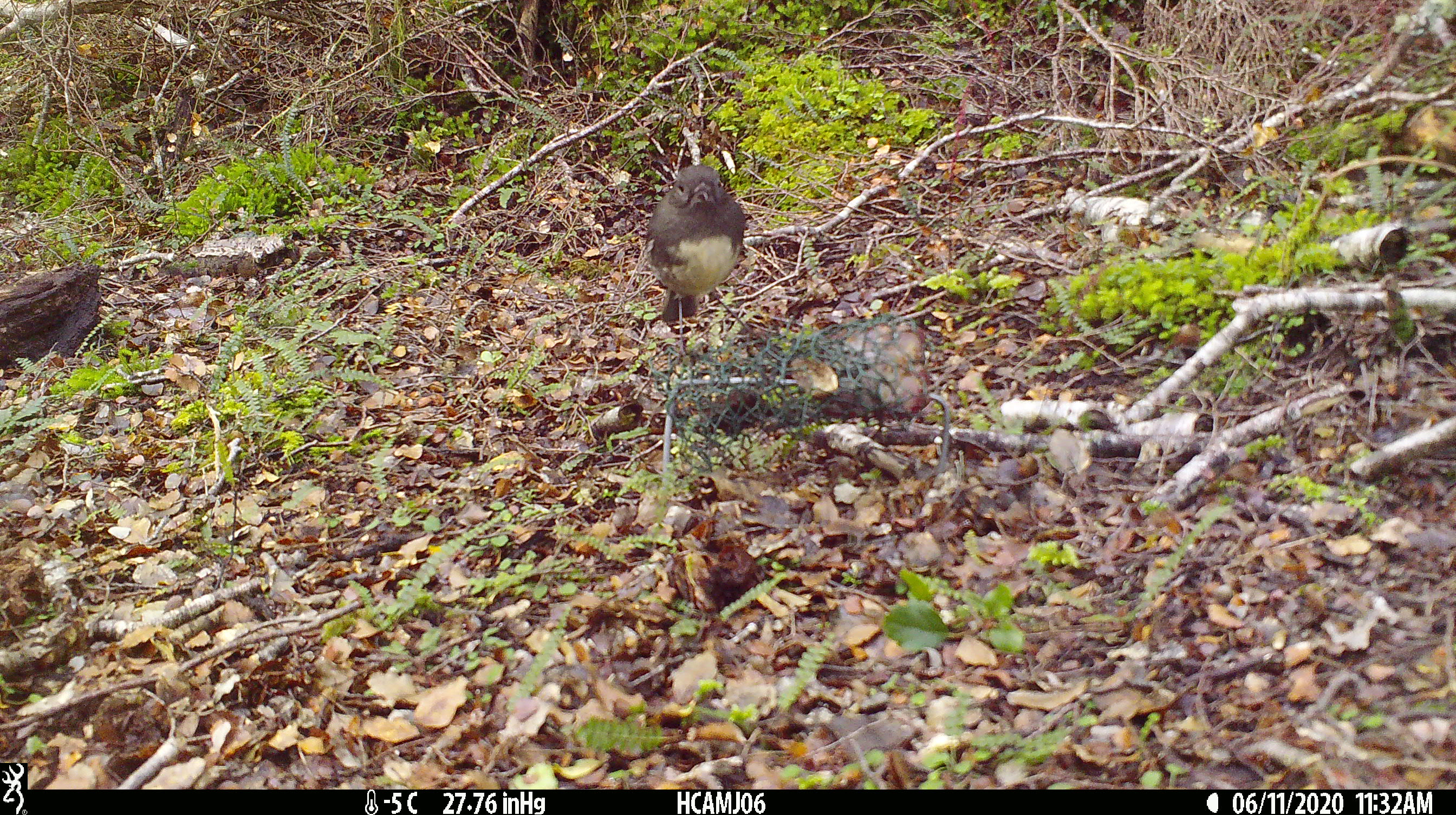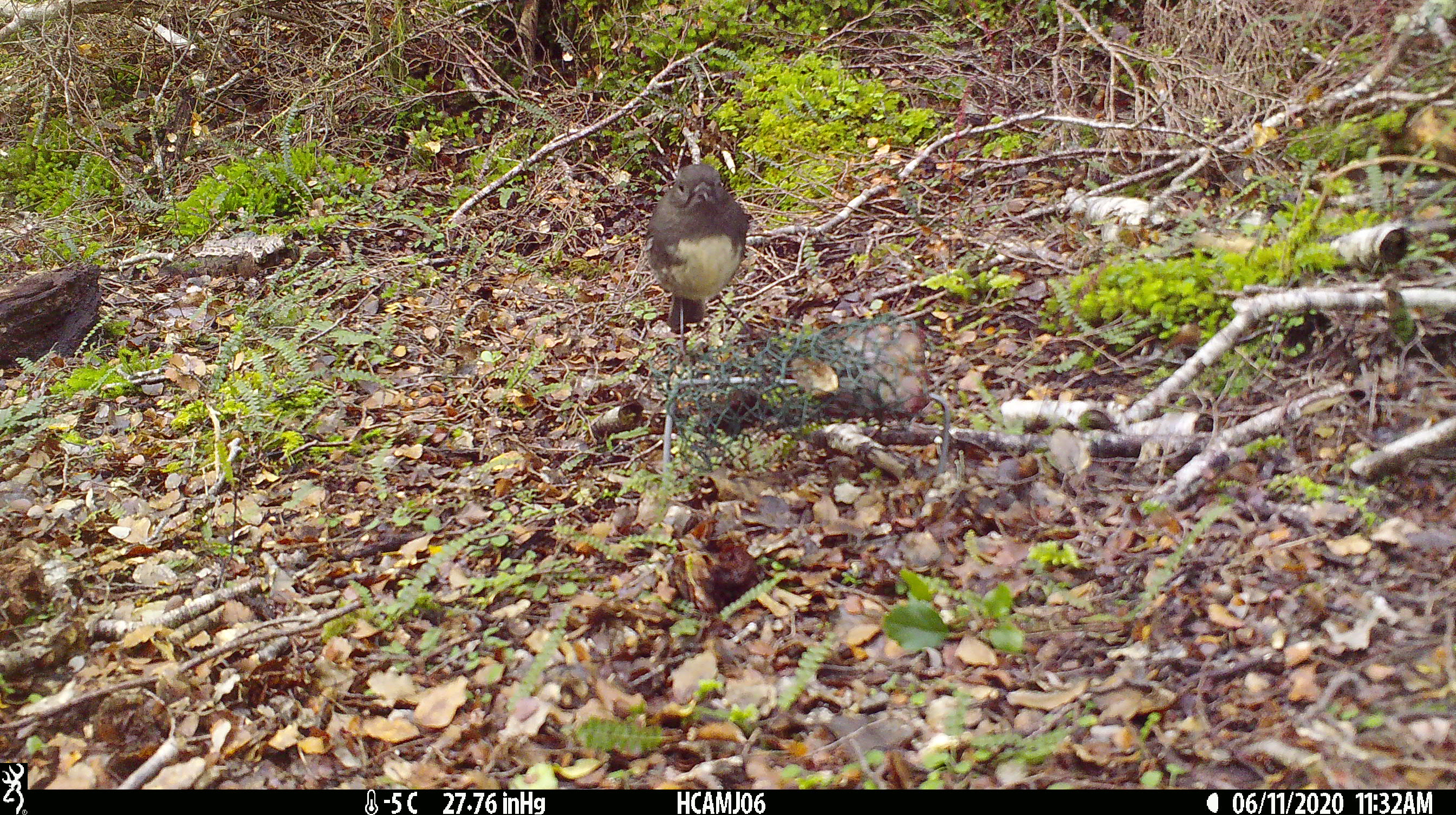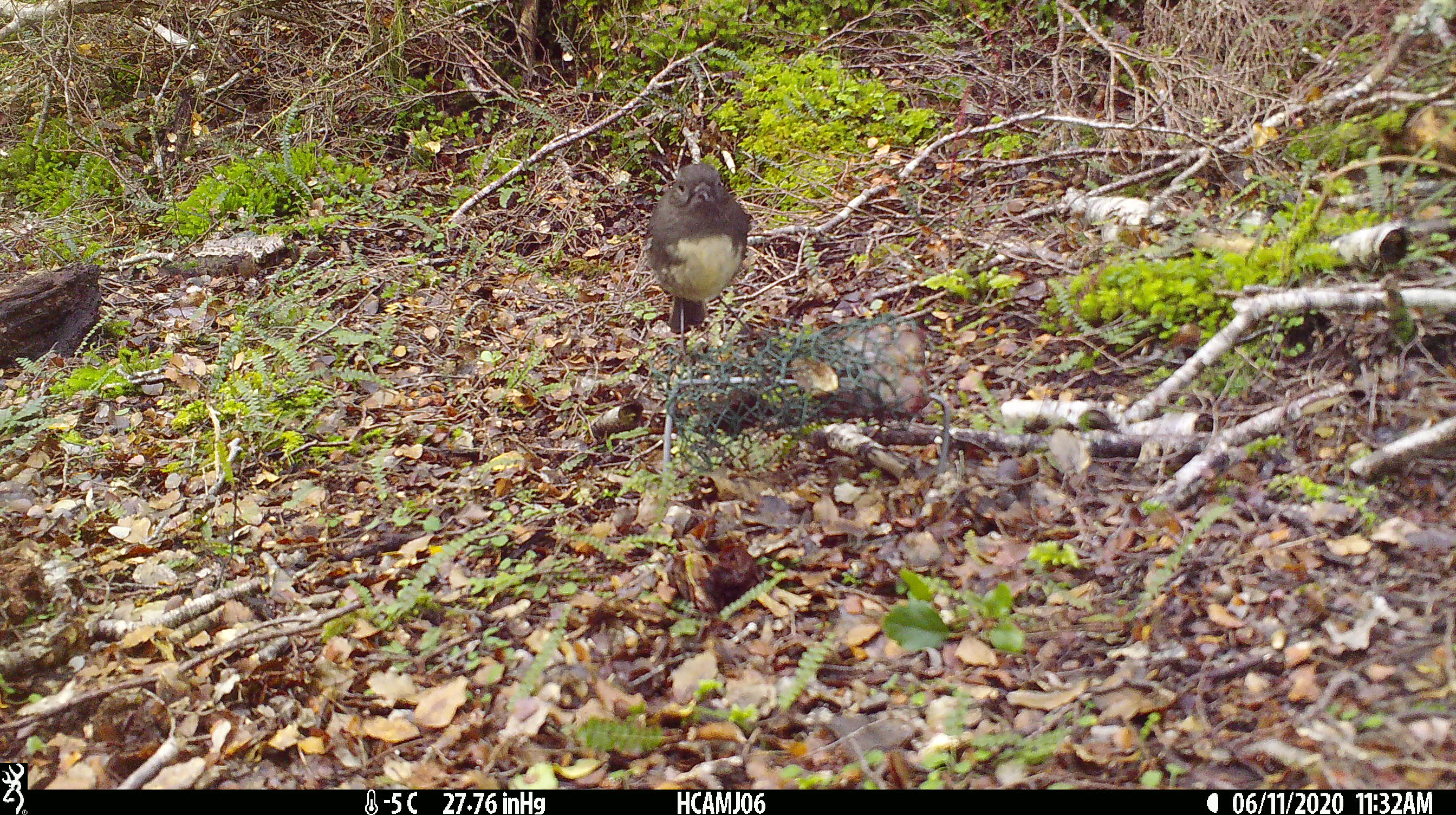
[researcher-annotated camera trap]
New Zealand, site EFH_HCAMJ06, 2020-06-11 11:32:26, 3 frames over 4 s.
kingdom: Animalia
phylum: Chordata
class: Aves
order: Passeriformes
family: Petroicidae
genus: Petroica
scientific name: Petroica australis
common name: new zealand robin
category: robin